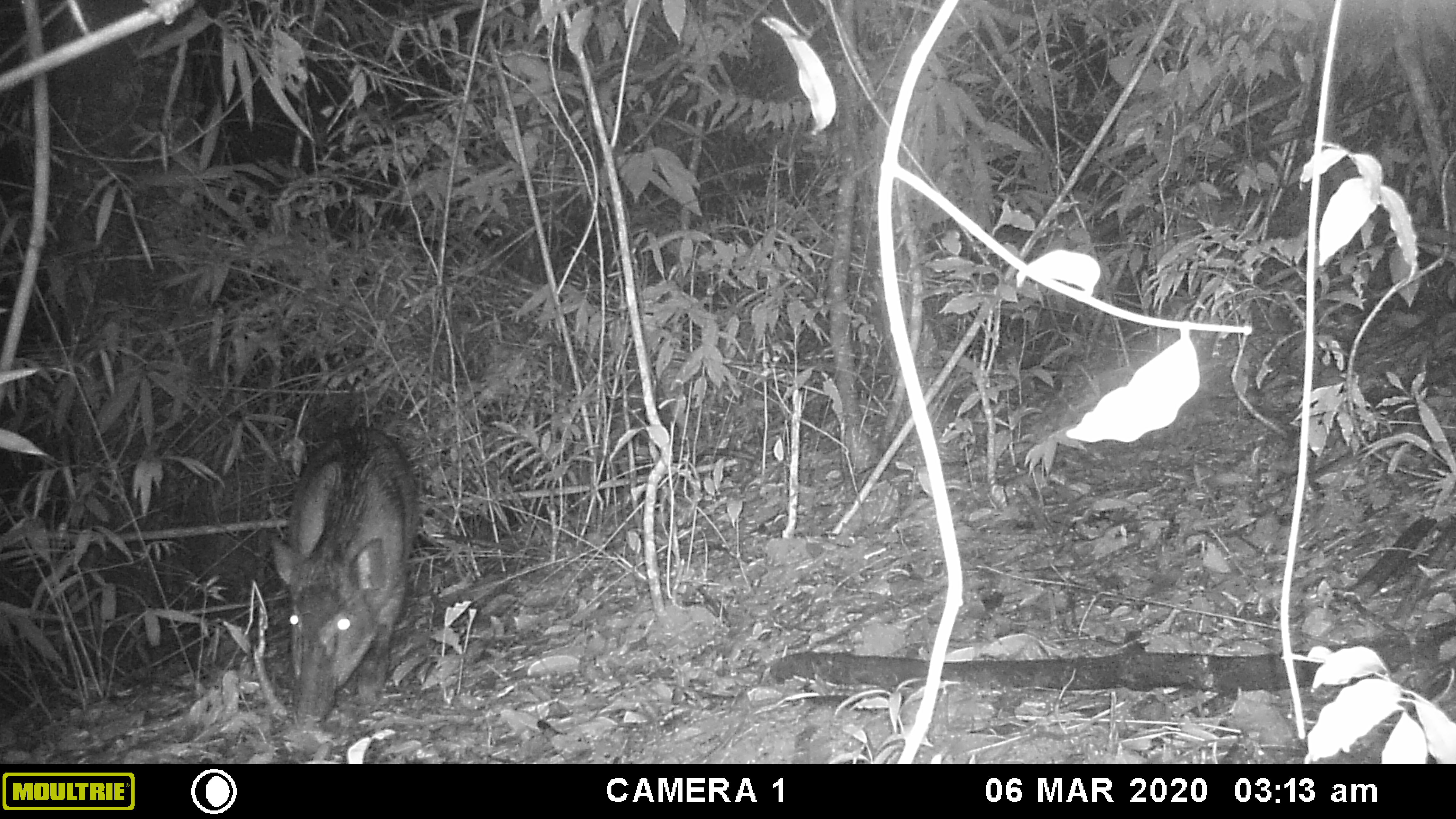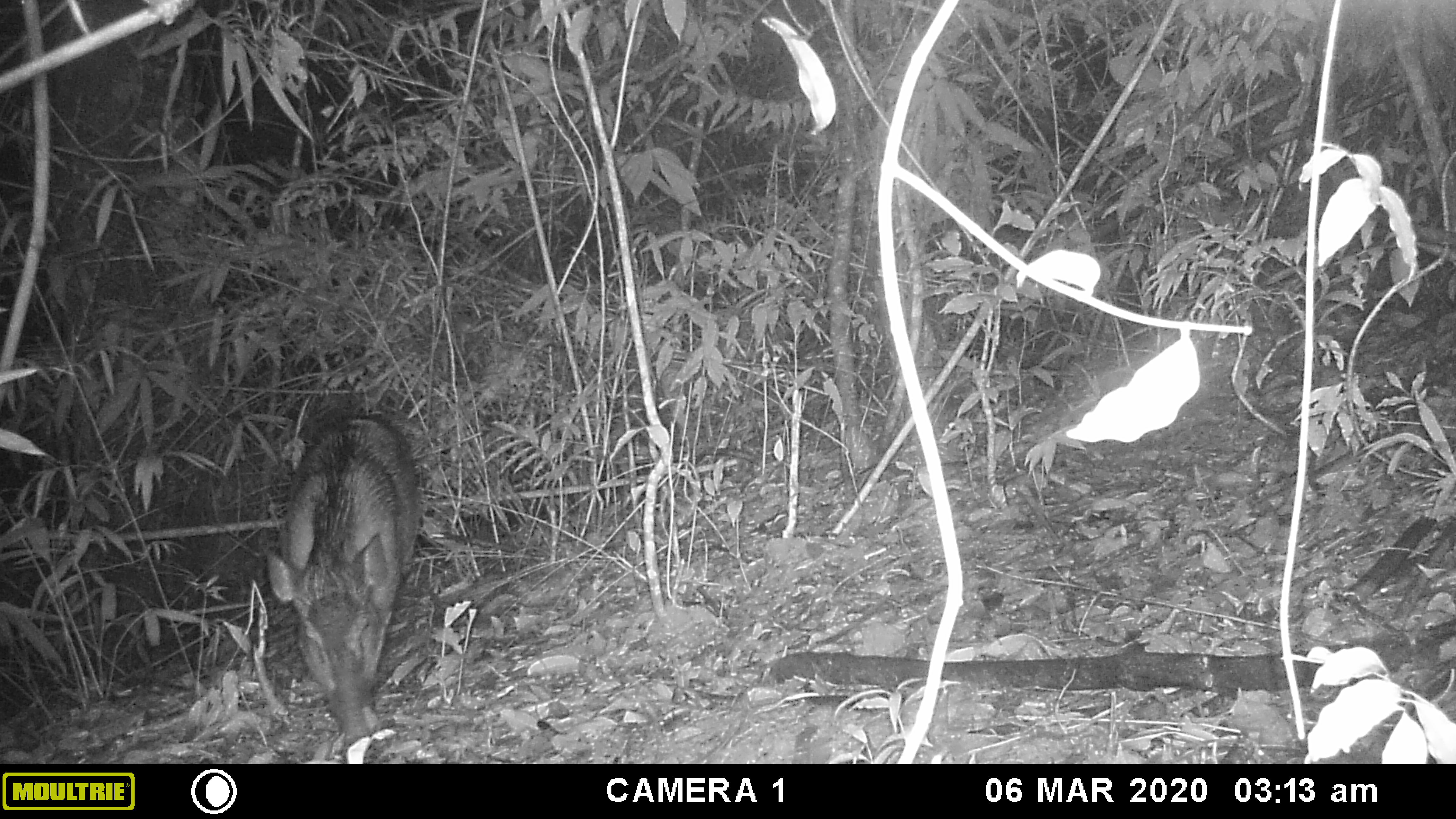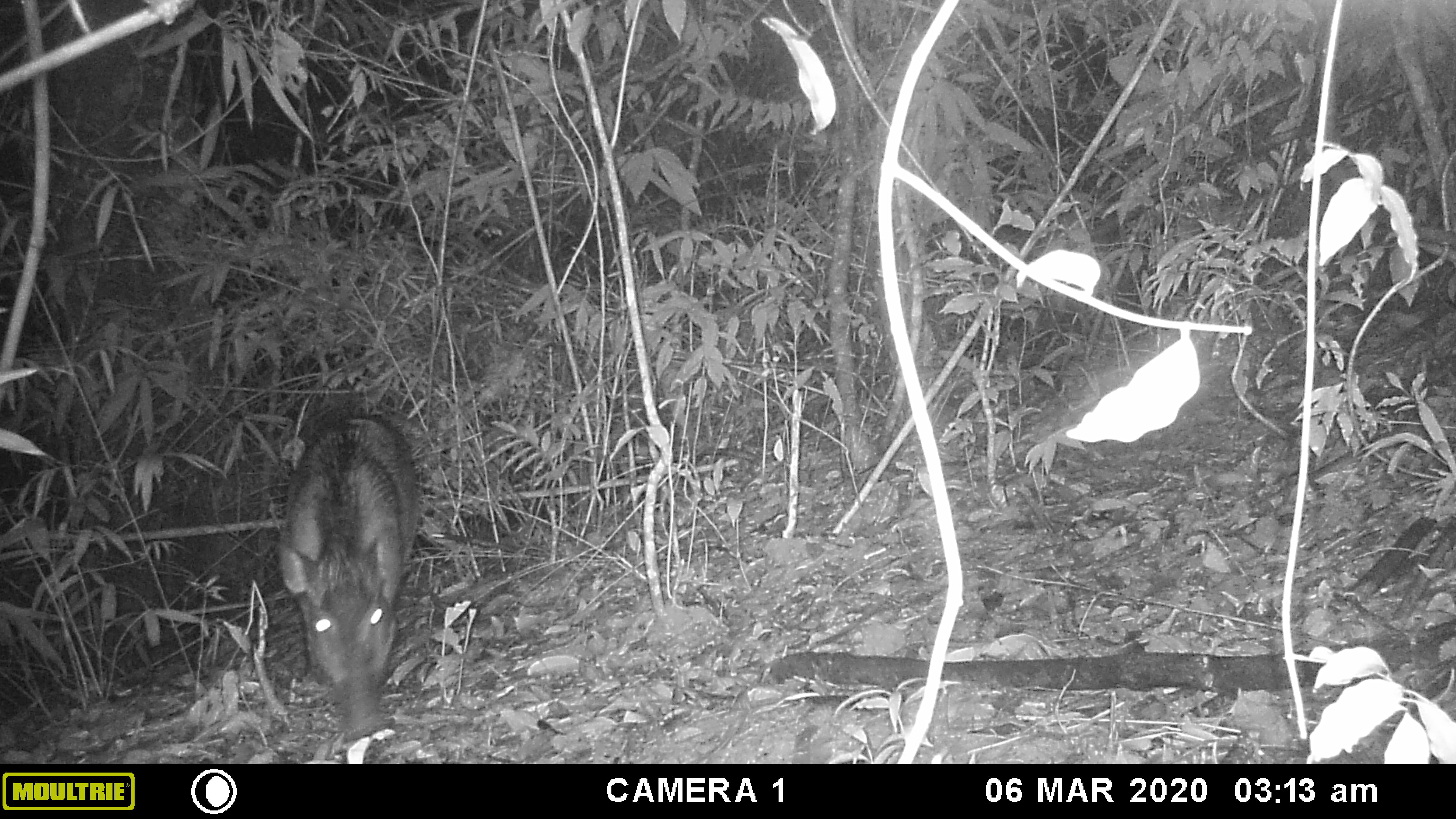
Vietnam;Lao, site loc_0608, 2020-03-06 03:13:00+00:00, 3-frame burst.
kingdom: Animalia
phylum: Chordata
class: Mammalia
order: Artiodactyla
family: Suidae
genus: Sus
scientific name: Sus scrofa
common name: eurasian wild pig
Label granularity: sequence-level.